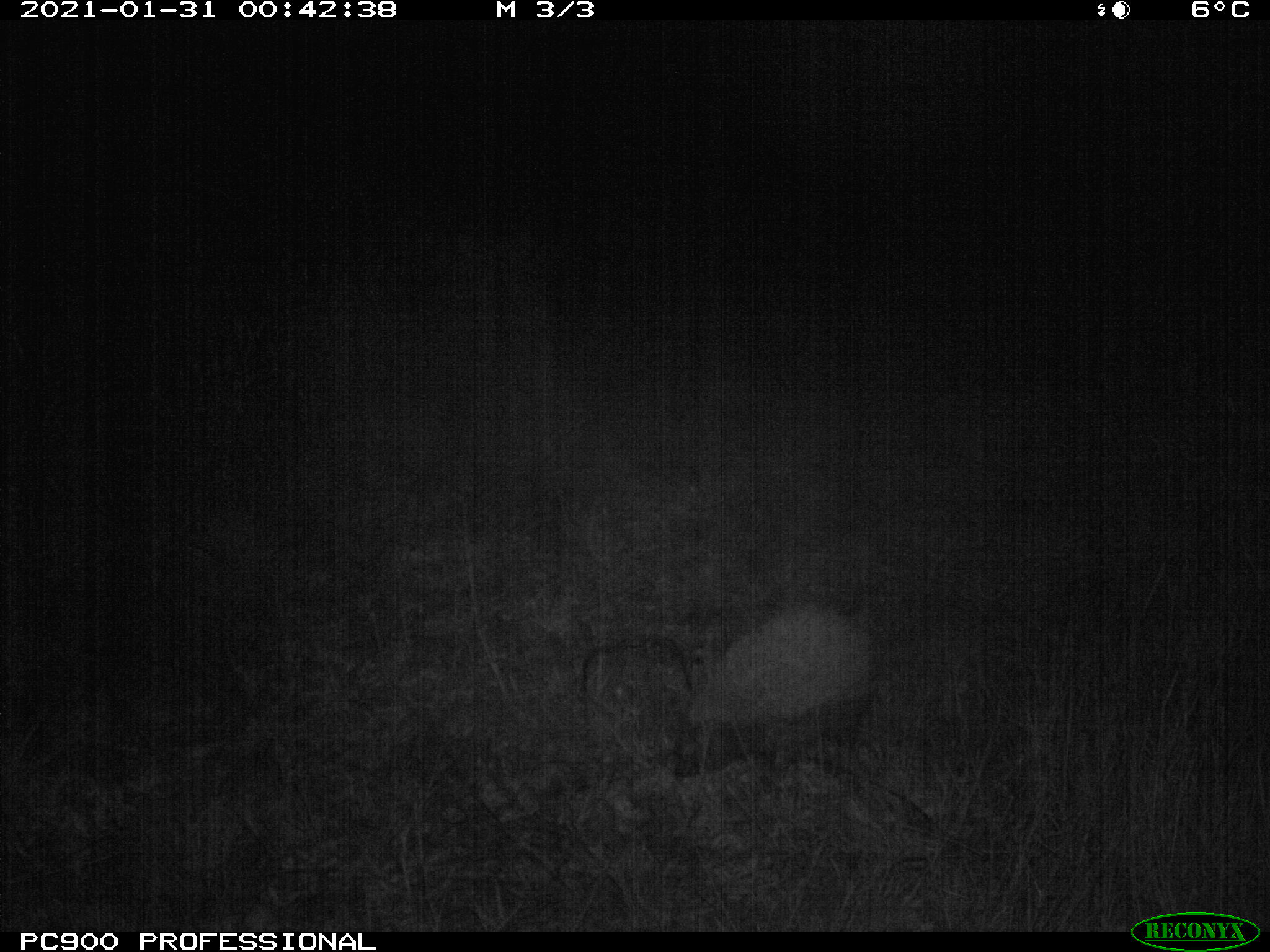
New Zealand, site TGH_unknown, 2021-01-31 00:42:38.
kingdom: Animalia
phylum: Chordata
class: Mammalia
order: Eulipotyphla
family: Erinaceidae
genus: Erinaceus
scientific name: Erinaceus europaeus europaeus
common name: european hedgehog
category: hedgehog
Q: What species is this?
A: Hedgehog (european hedgehog) (Erinaceus europaeus europaeus).